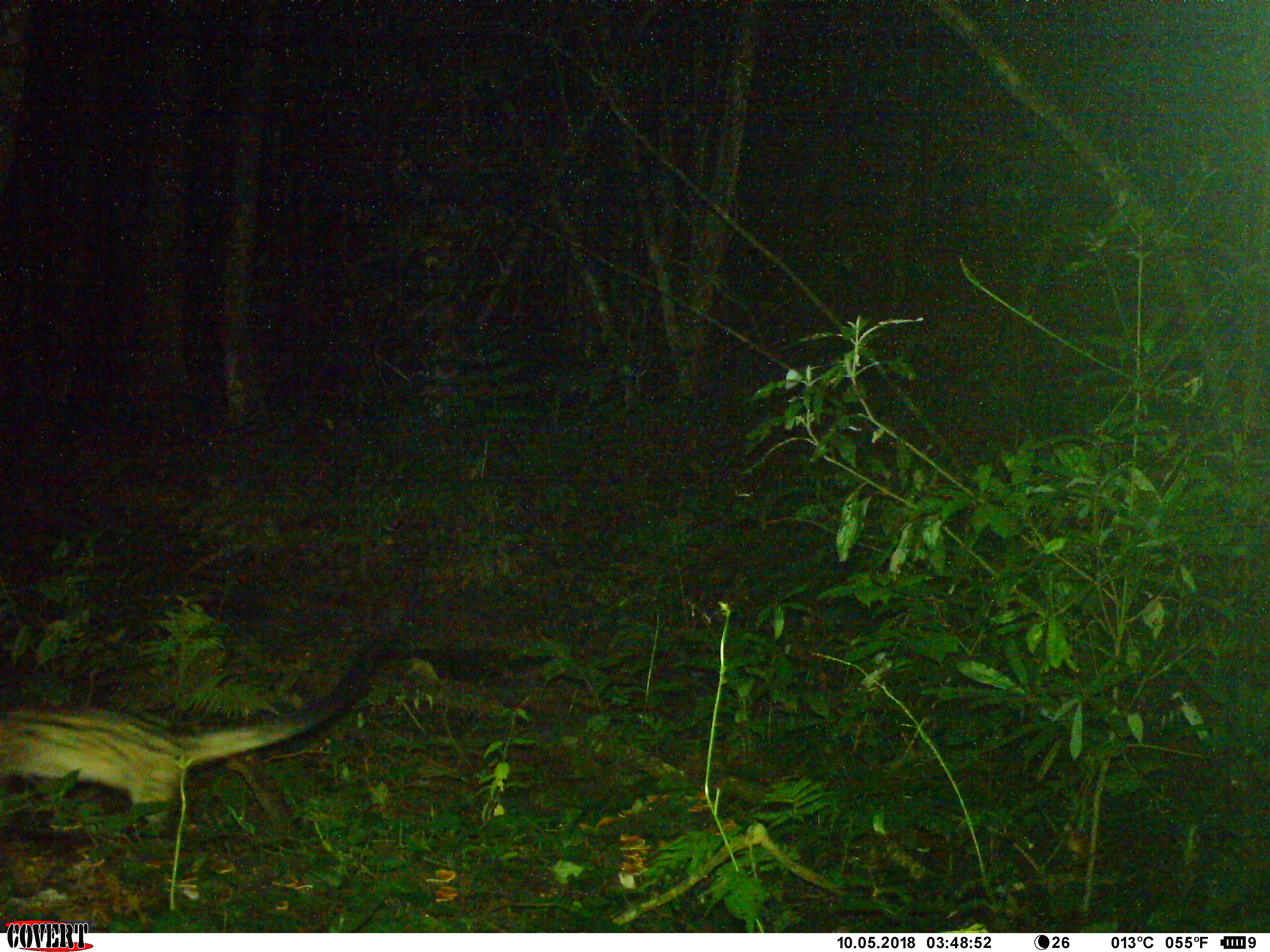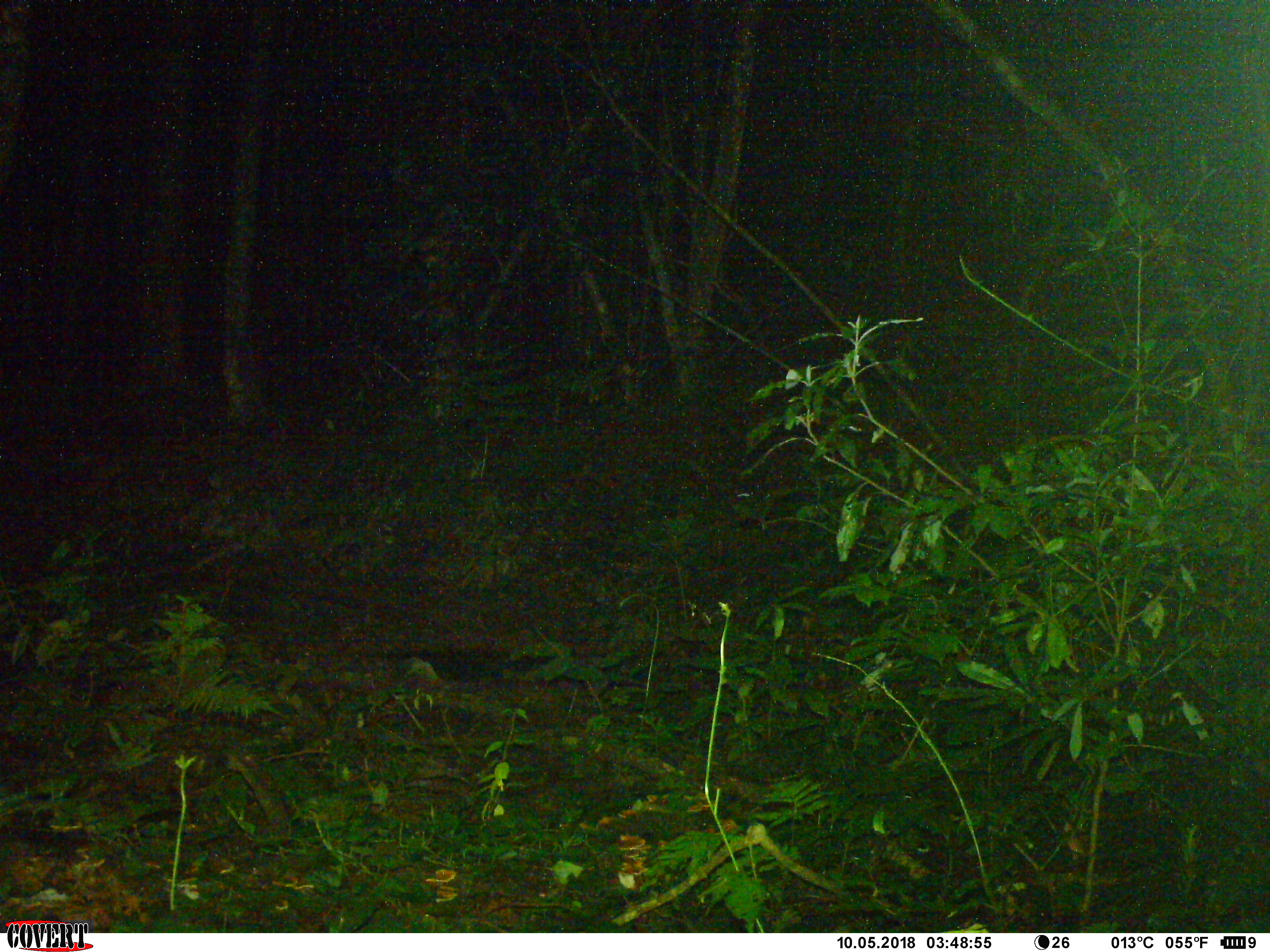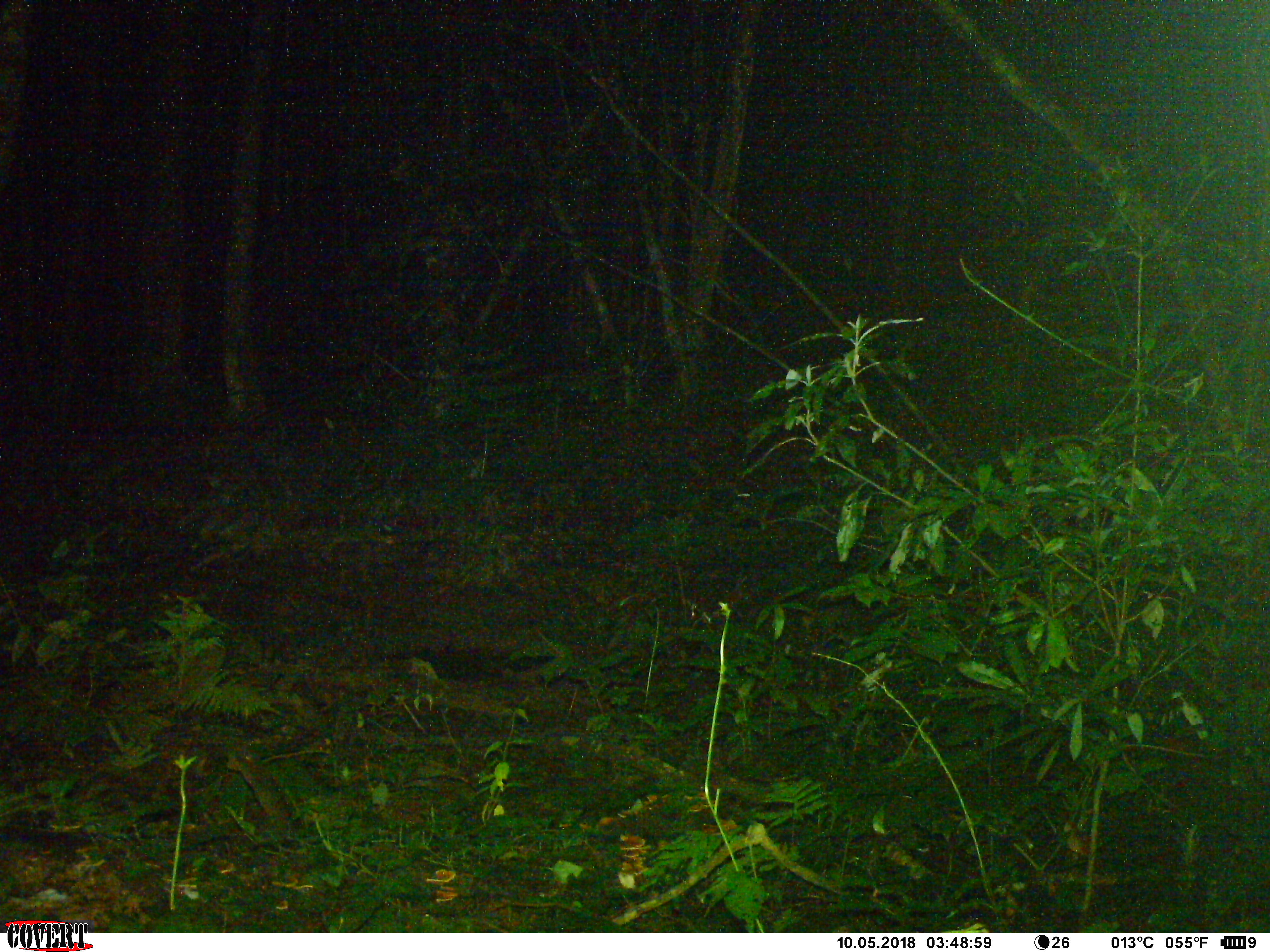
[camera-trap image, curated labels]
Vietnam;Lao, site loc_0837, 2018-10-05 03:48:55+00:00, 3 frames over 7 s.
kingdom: Animalia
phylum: Chordata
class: Mammalia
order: Carnivora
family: Viverridae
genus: Paradoxurus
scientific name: Paradoxurus hermaphroditus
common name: common palm civet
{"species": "common palm civet (Paradoxurus hermaphroditus)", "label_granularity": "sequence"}